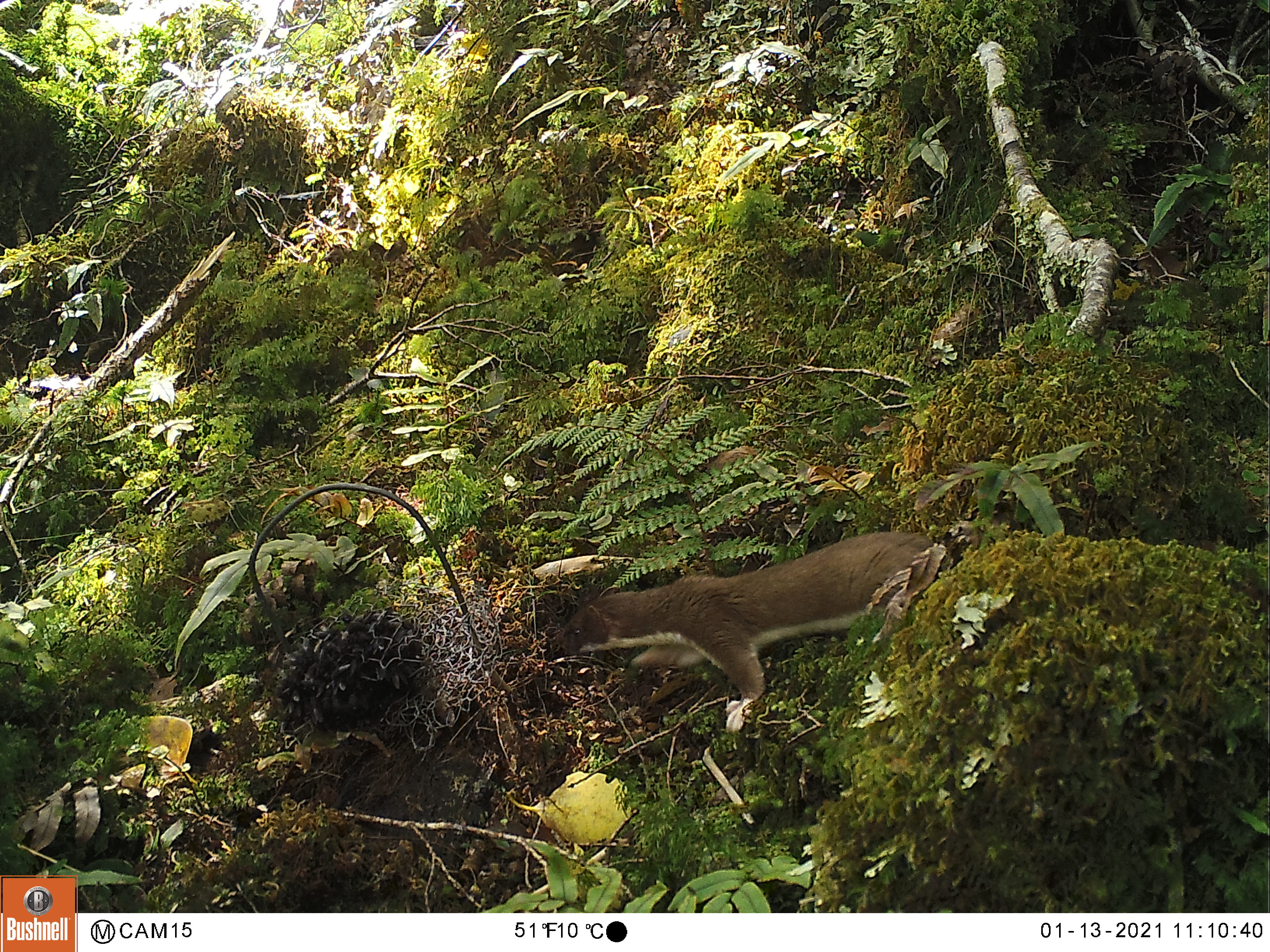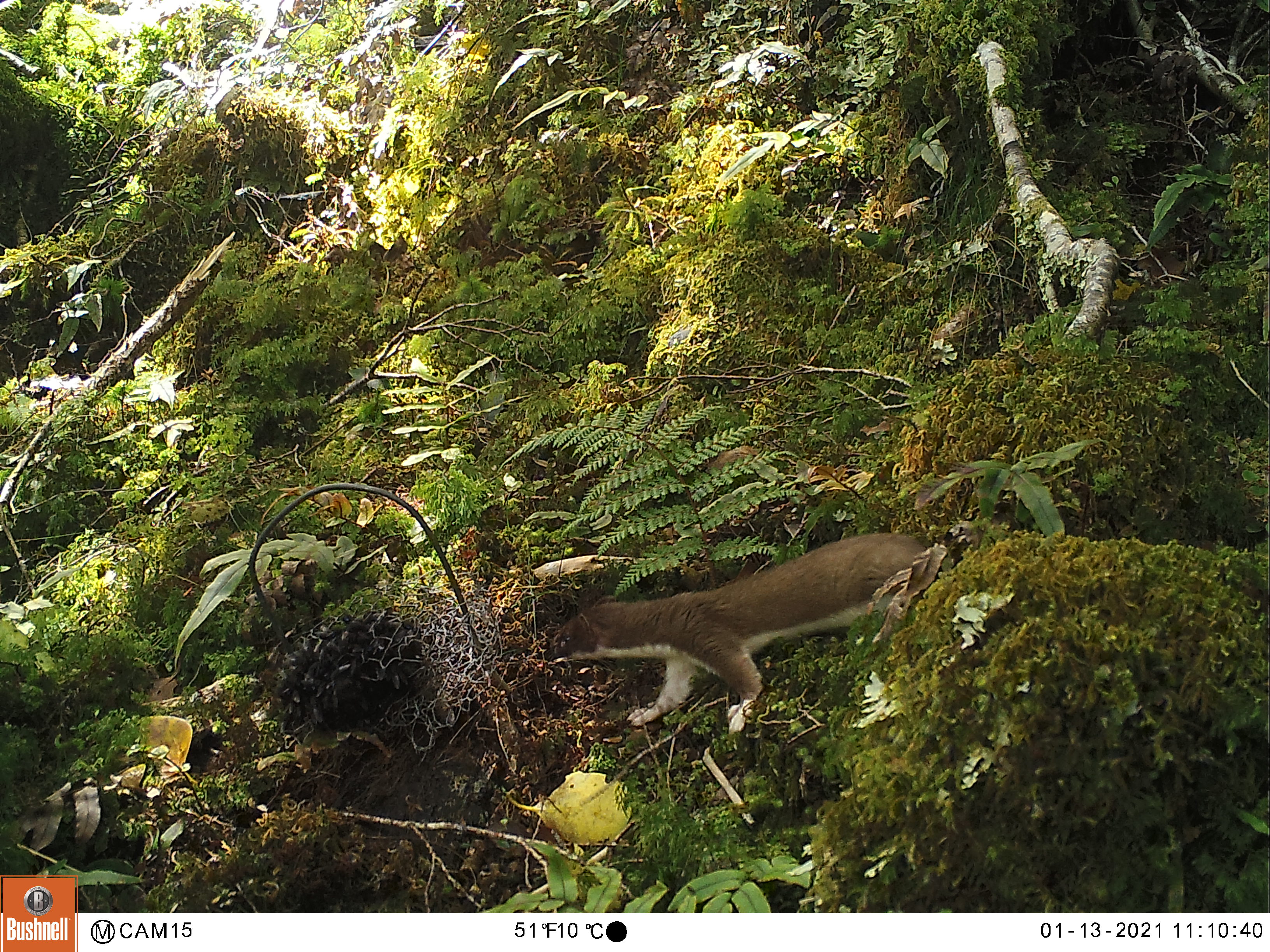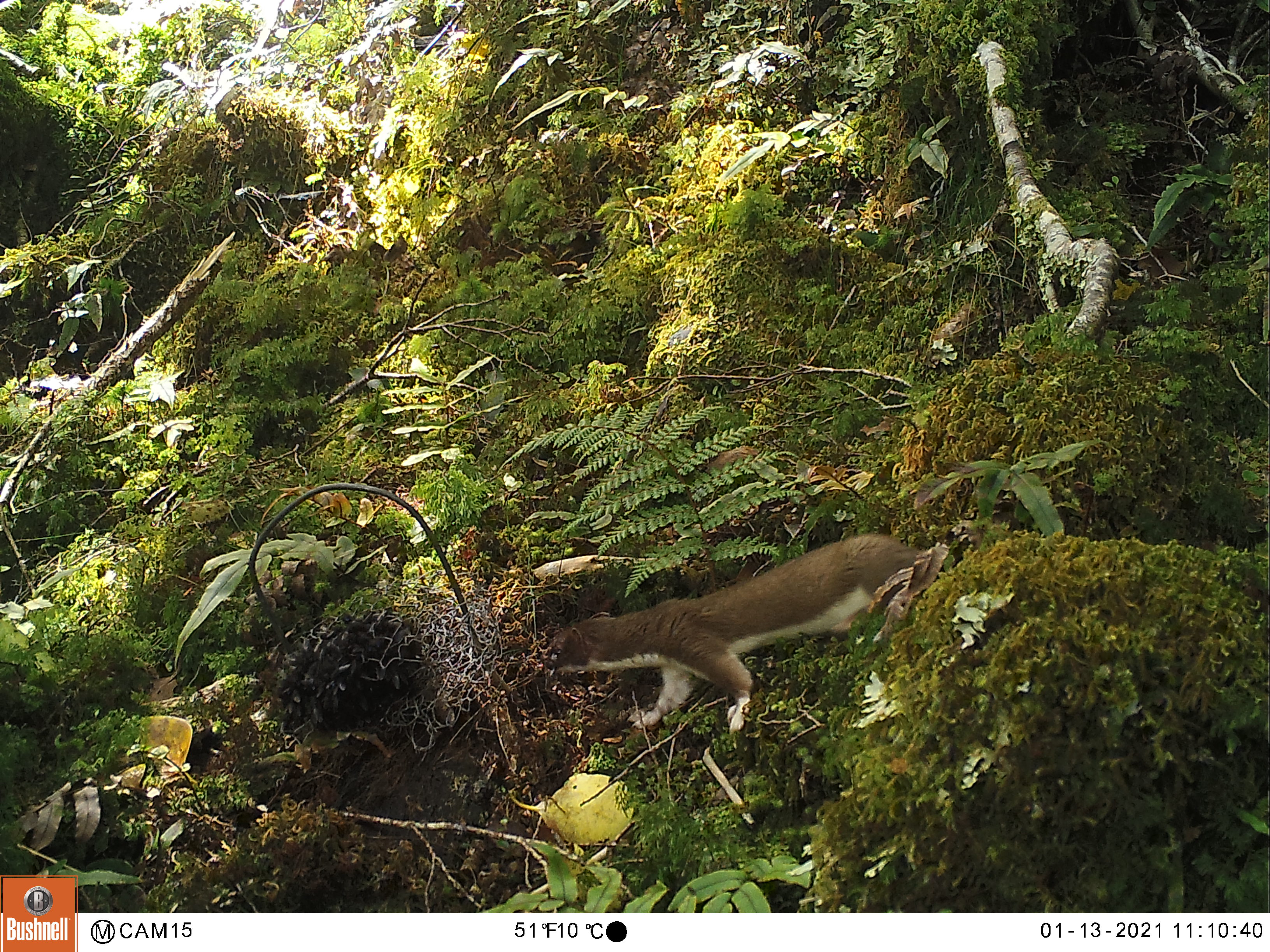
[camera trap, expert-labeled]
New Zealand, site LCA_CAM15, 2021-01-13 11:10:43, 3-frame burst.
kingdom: Animalia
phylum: Chordata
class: Mammalia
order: Carnivora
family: Mustelidae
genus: Mustela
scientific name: Mustela erminea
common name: stoat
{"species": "stoat (Mustela erminea)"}